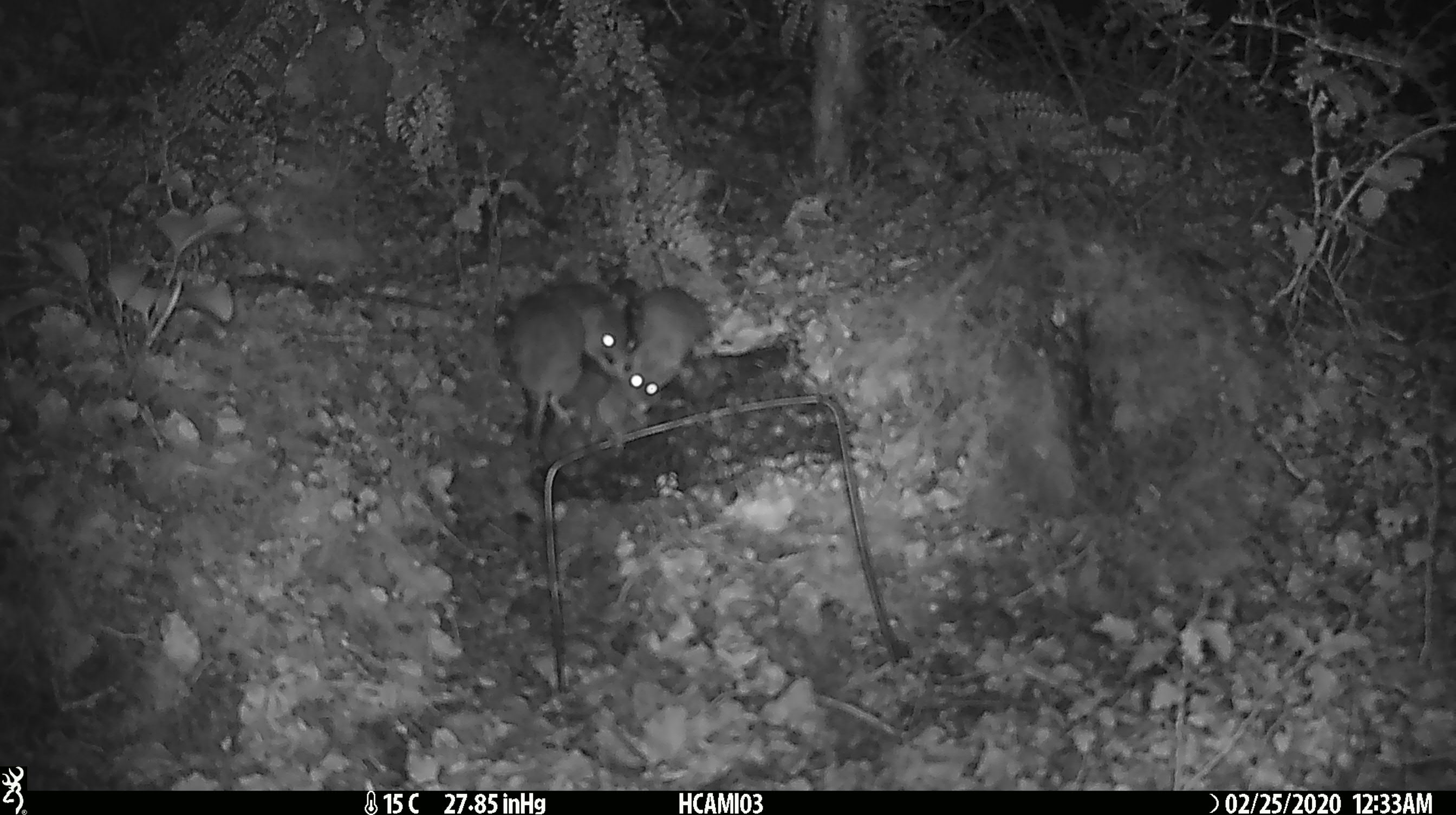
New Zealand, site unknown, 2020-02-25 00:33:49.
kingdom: Animalia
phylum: Chordata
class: Mammalia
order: Rodentia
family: Muridae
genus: Mus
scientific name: Mus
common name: mouse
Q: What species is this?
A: Mouse (Mus).